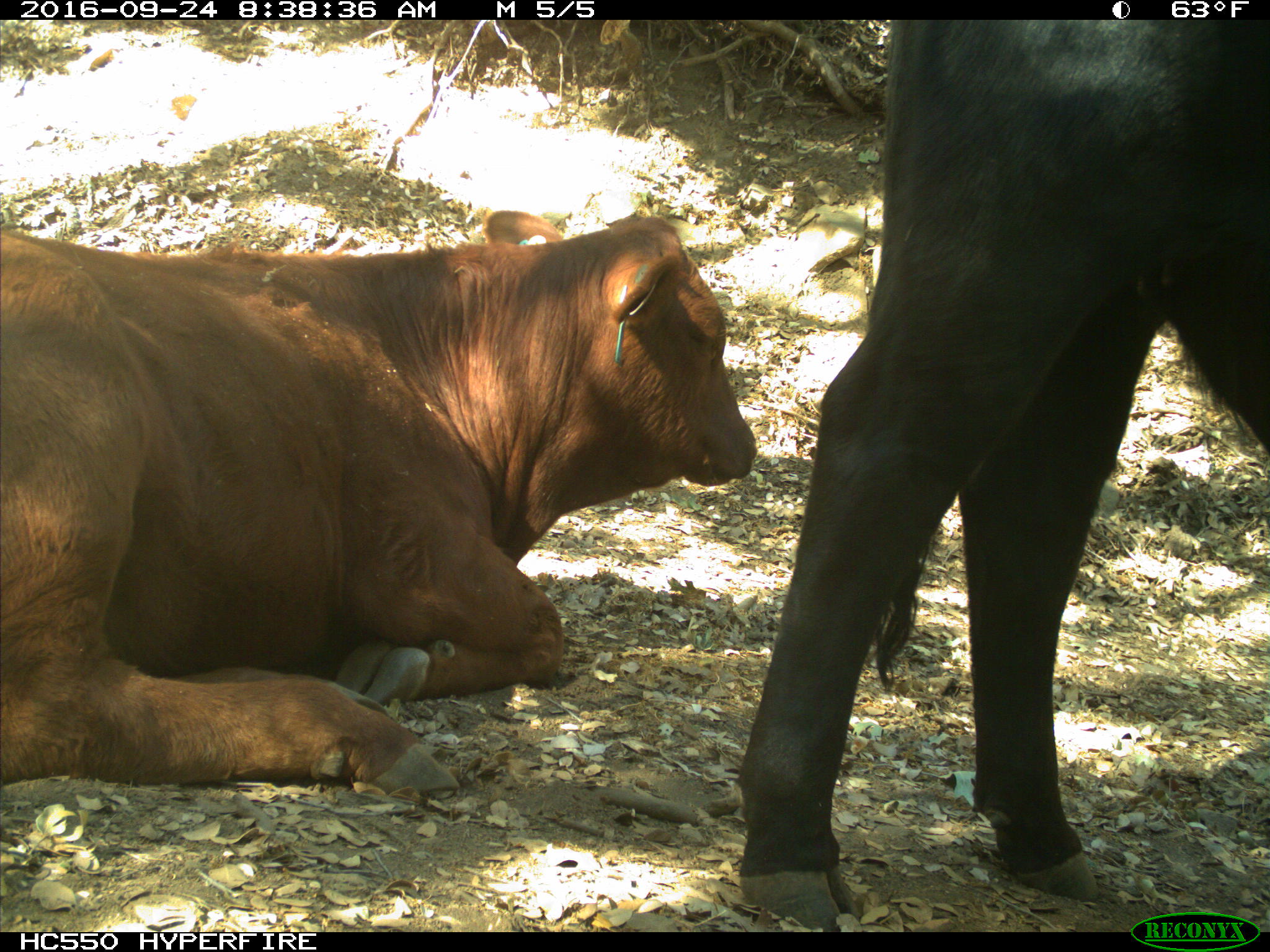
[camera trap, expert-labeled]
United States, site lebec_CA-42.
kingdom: Animalia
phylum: Chordata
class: Mammalia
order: Artiodactyla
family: Bovidae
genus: Bos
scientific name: Bos taurus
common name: domestic cow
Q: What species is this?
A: Bos taurus (domestic cow).